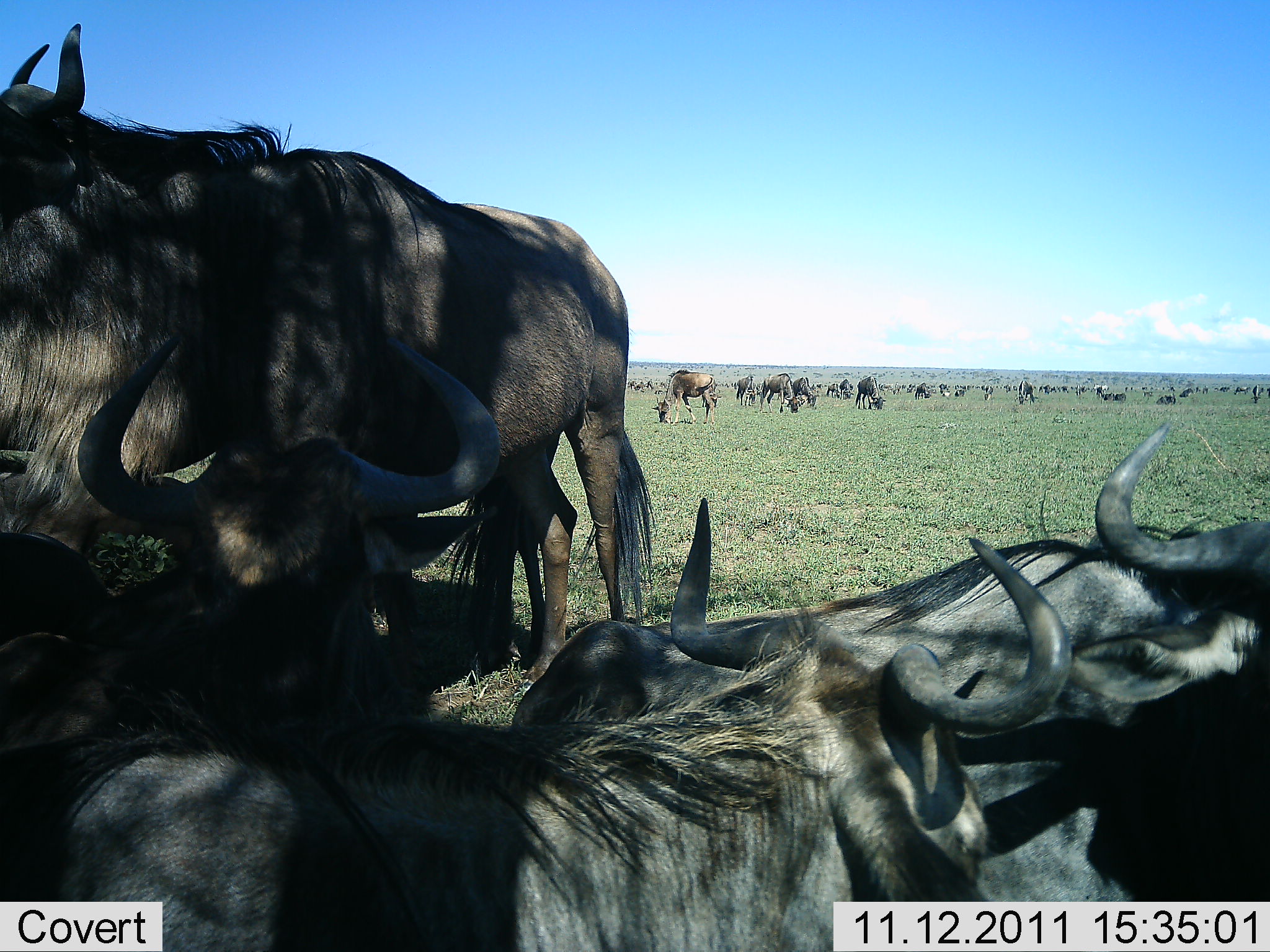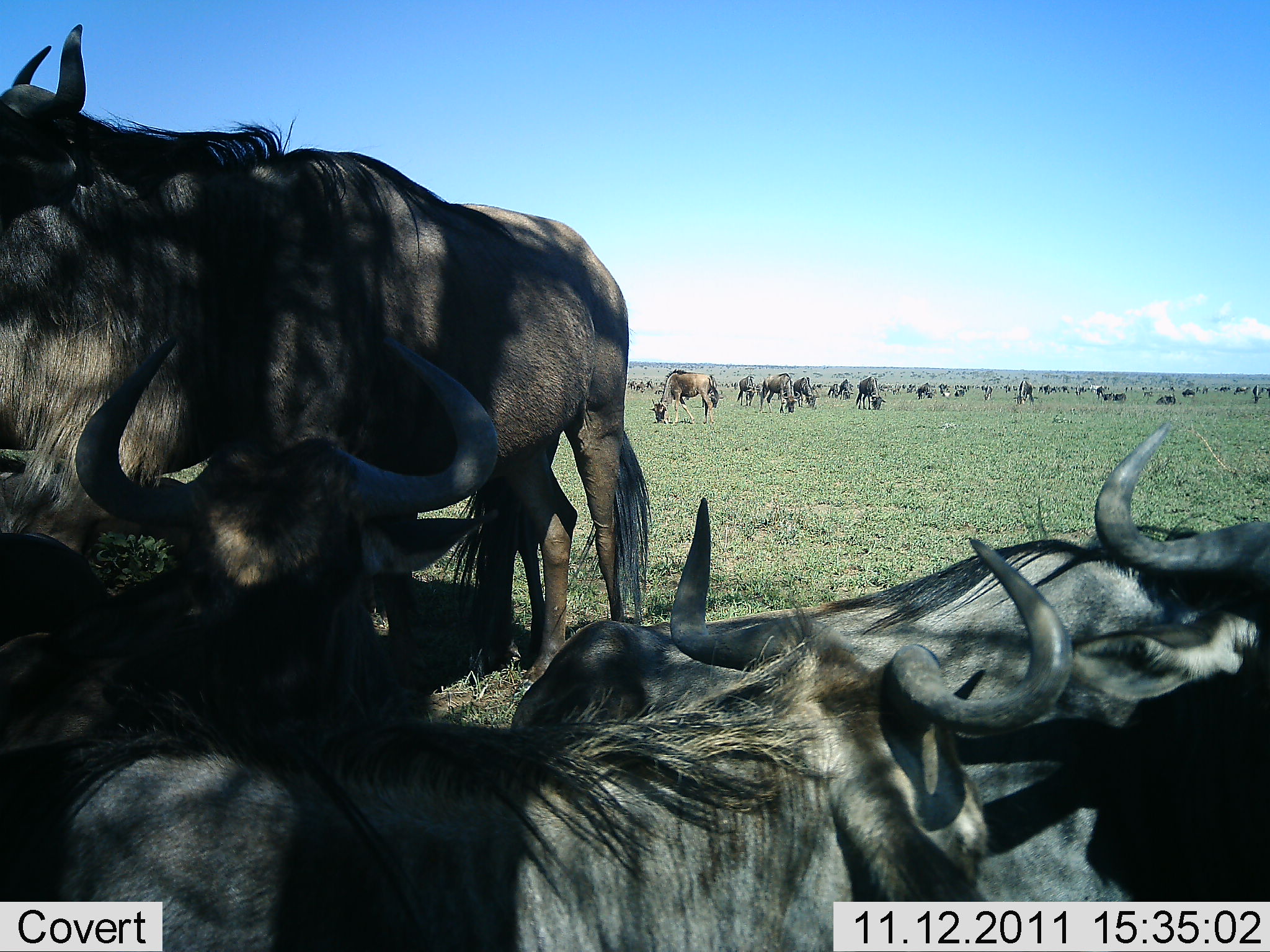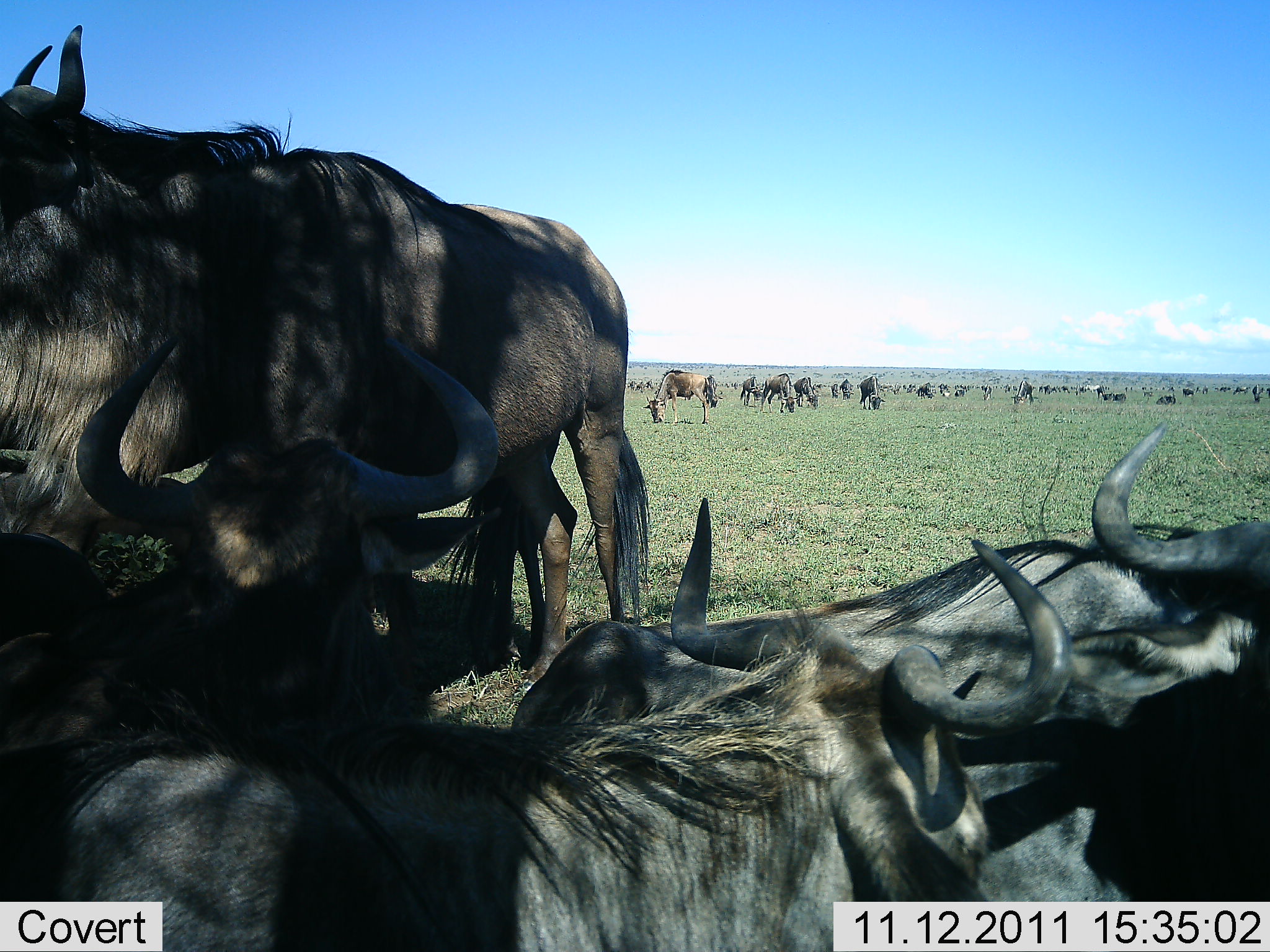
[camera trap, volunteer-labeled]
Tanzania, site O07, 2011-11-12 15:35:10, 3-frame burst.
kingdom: Animalia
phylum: Chordata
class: Mammalia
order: Artiodactyla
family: Bovidae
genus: Connochaetes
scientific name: Connochaetes taurinus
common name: blue wildebeest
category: wildebeest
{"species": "wildebeest (blue wildebeest) (Connochaetes taurinus)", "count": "11-50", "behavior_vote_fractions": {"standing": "72%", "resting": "83%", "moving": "22%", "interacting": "0%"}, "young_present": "6%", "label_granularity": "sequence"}